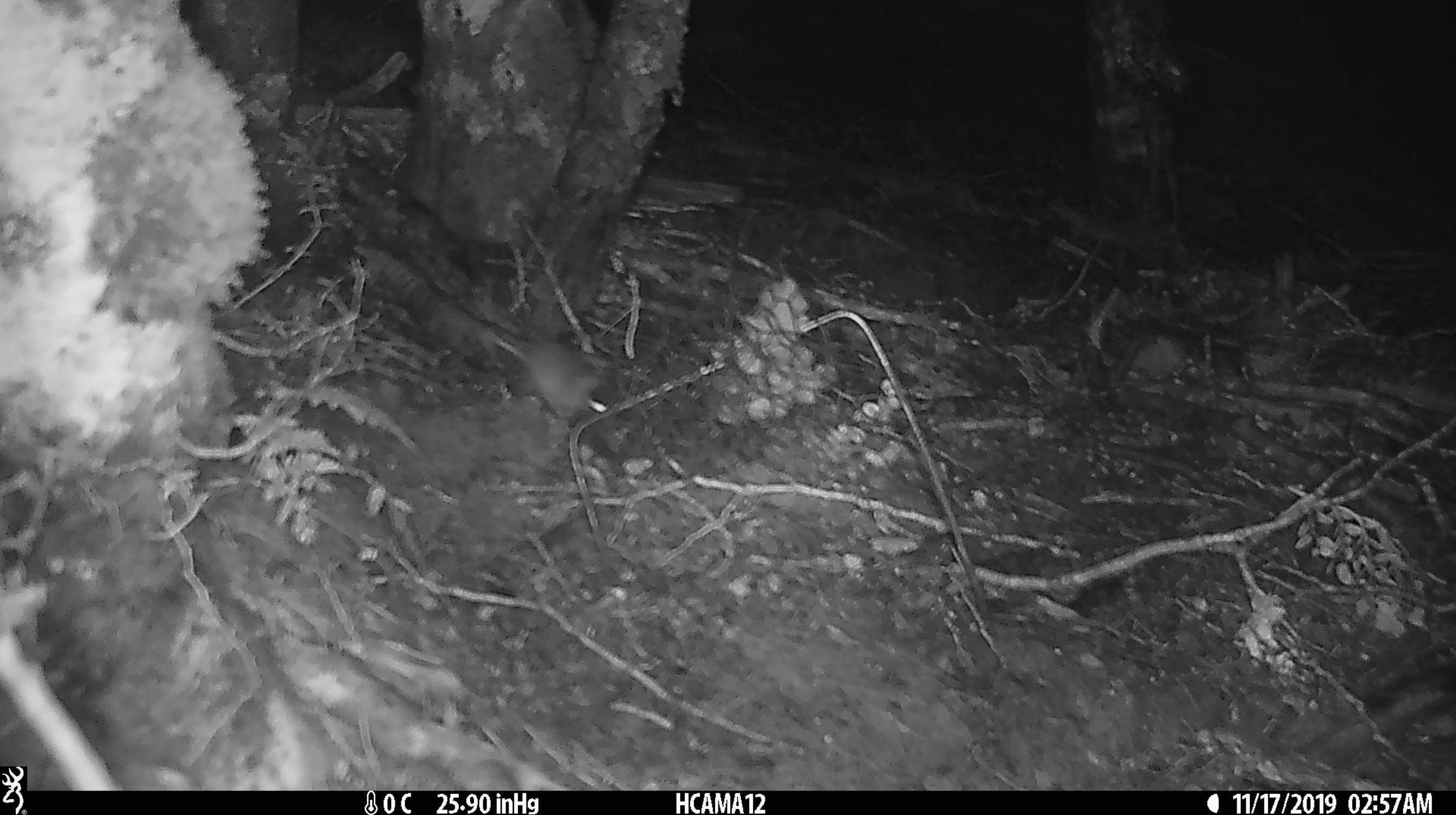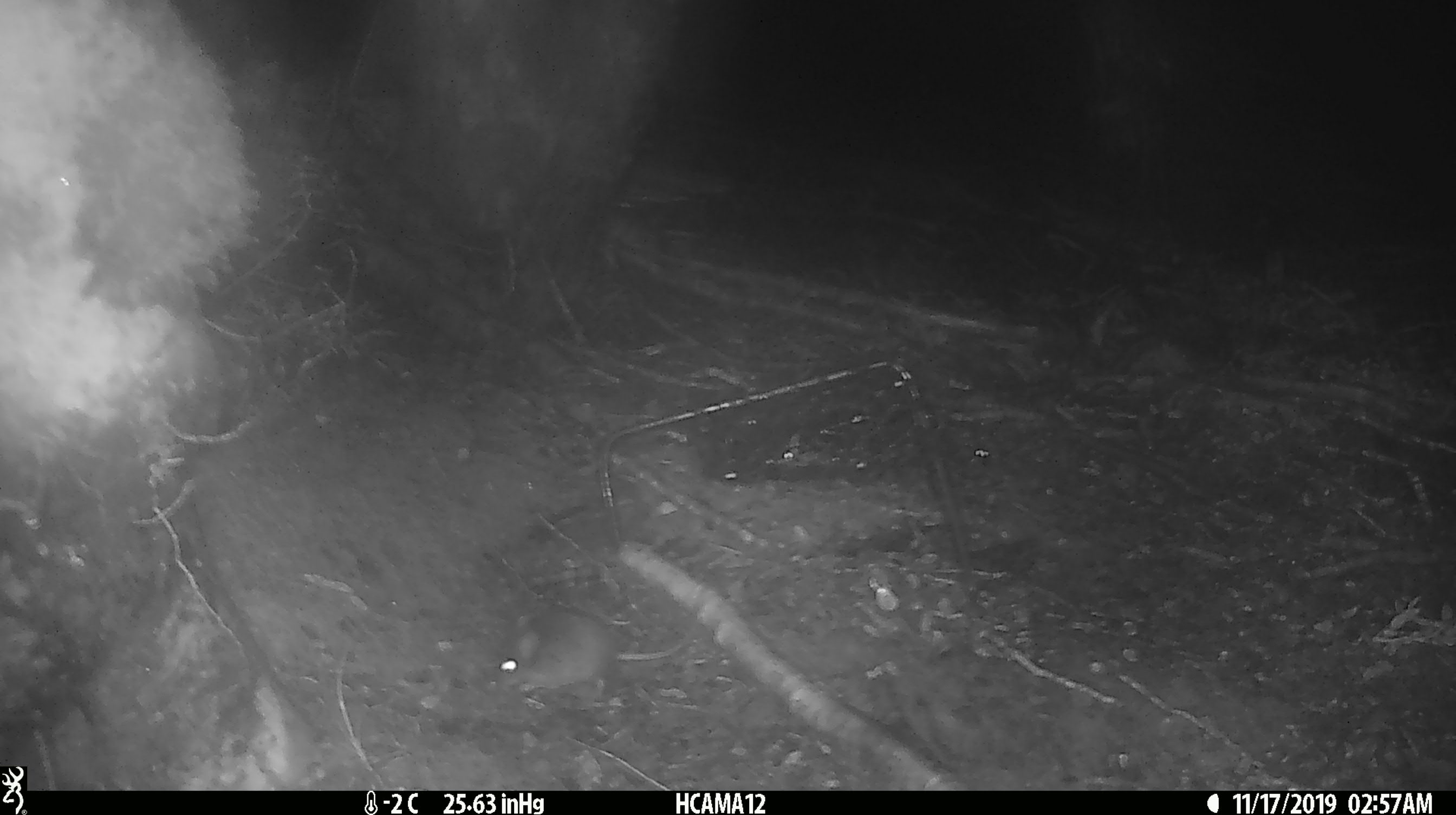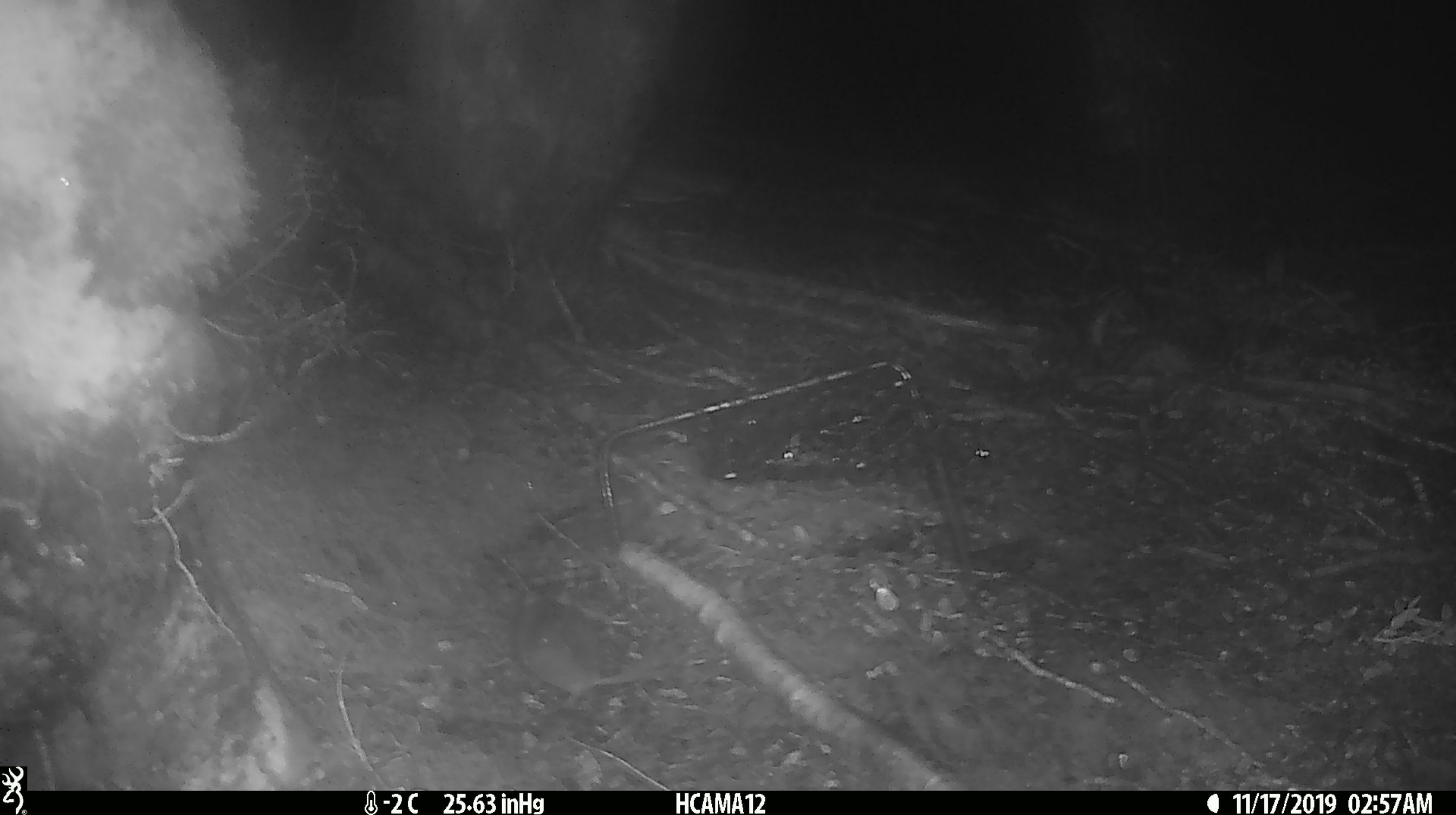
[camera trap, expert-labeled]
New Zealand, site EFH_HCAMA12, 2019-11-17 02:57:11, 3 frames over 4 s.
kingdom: Animalia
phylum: Chordata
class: Mammalia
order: Rodentia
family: Muridae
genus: Mus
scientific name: Mus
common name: mouse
Mouse (Mus).